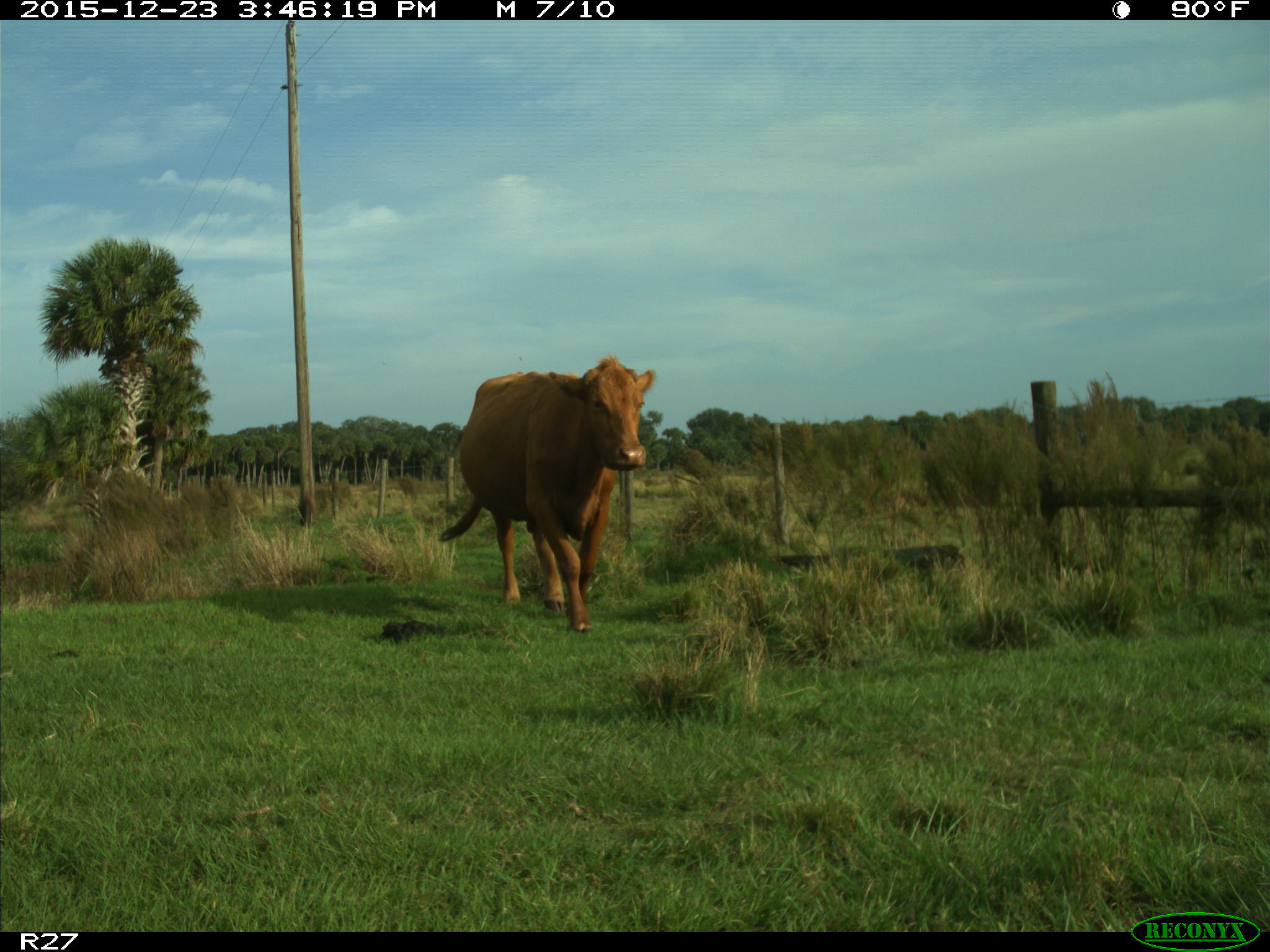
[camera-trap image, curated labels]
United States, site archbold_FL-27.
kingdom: Animalia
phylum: Chordata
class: Mammalia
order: Artiodactyla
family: Bovidae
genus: Bos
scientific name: Bos taurus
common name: domestic cow